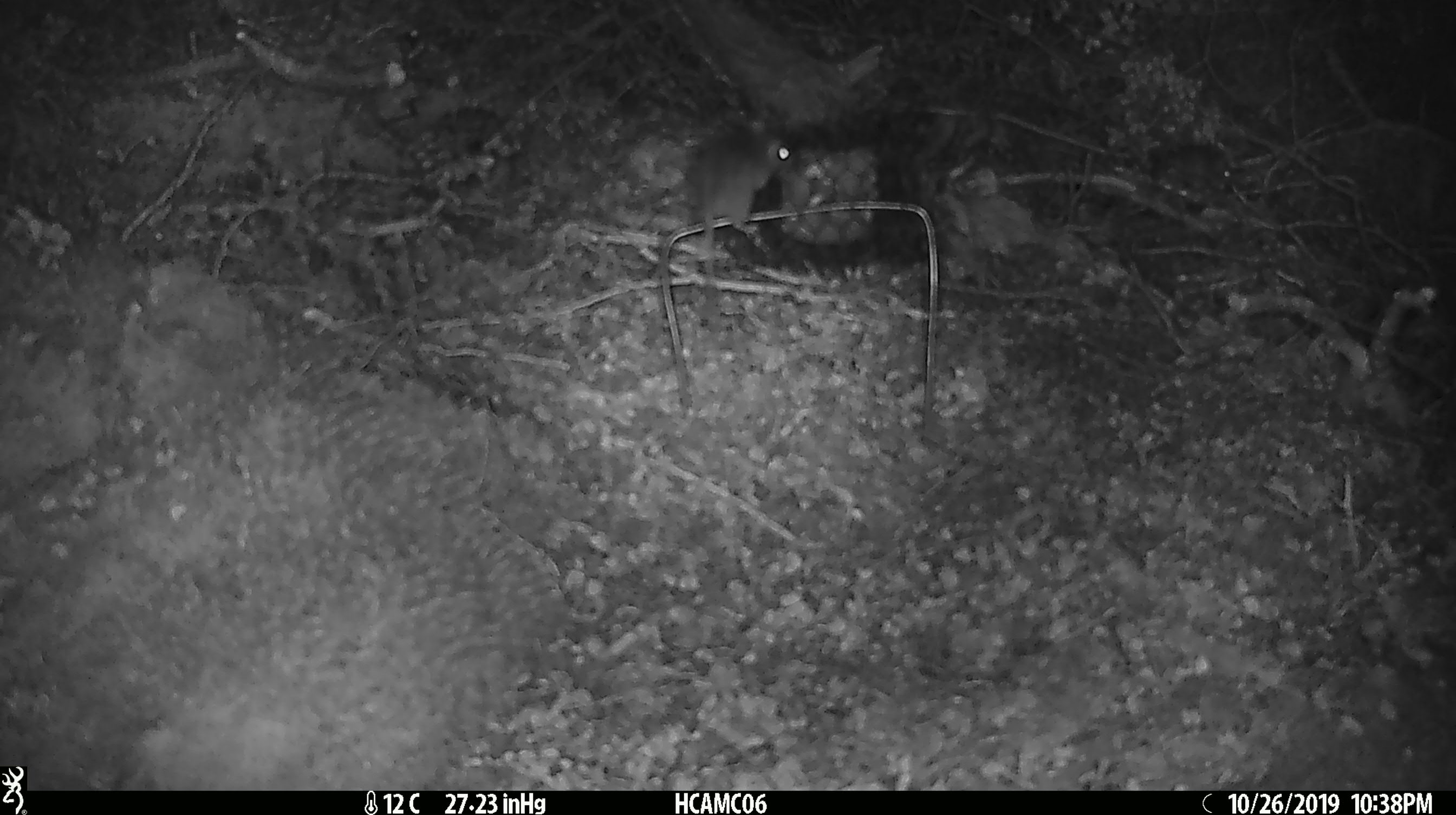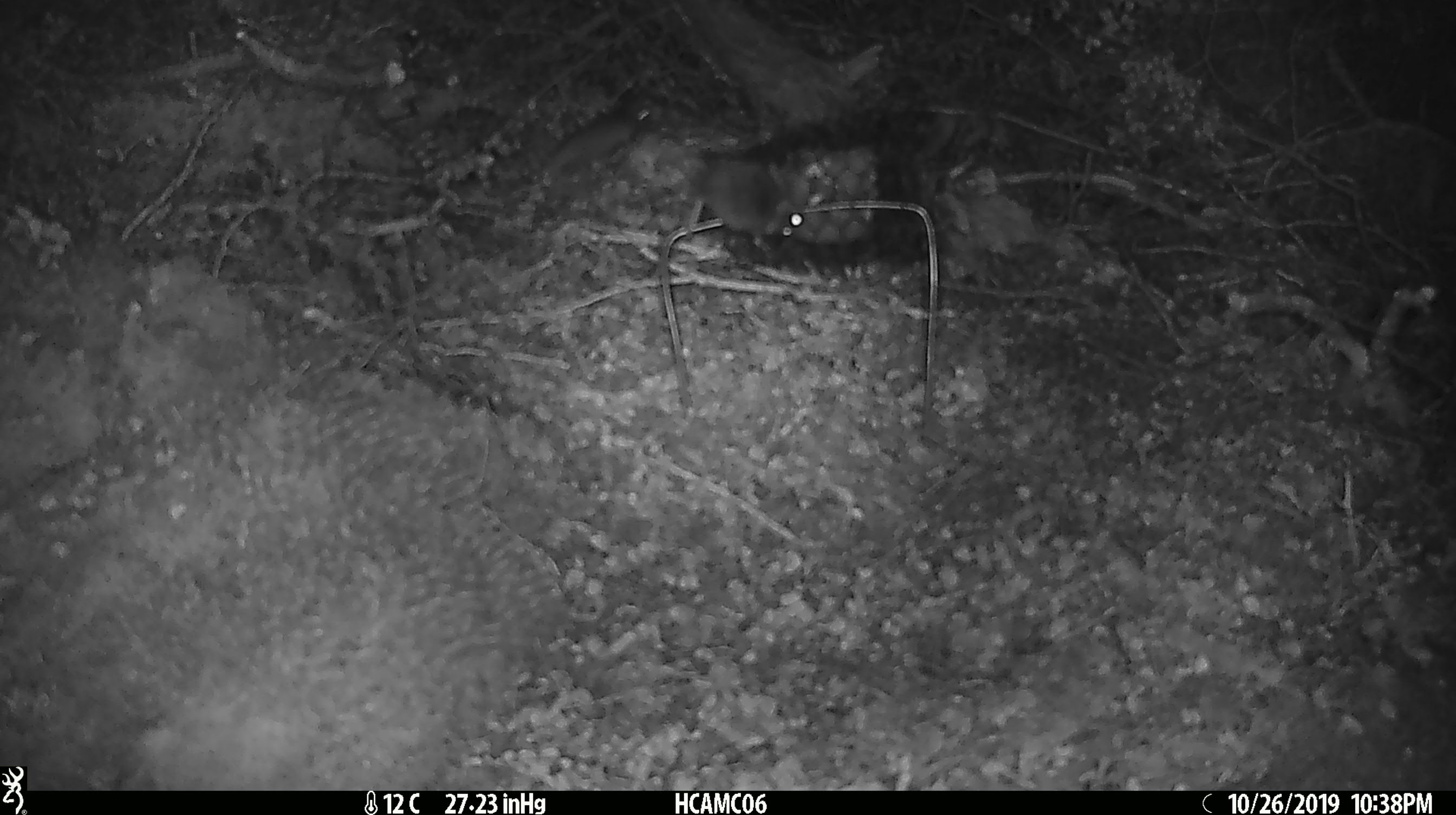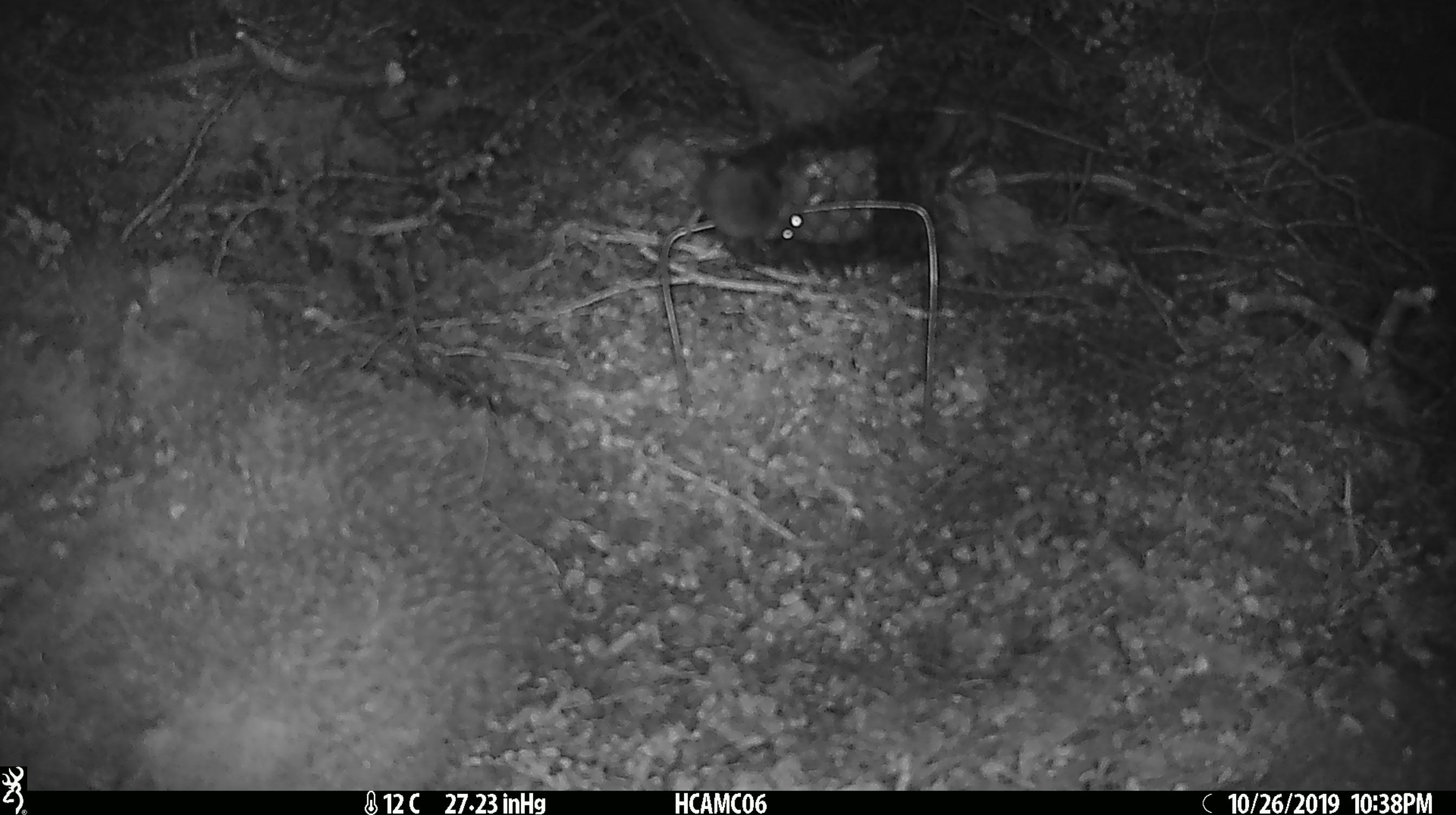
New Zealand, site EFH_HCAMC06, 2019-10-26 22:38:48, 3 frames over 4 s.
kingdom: Animalia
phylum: Chordata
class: Mammalia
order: Rodentia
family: Muridae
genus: Mus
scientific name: Mus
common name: mouse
Mouse (Mus).